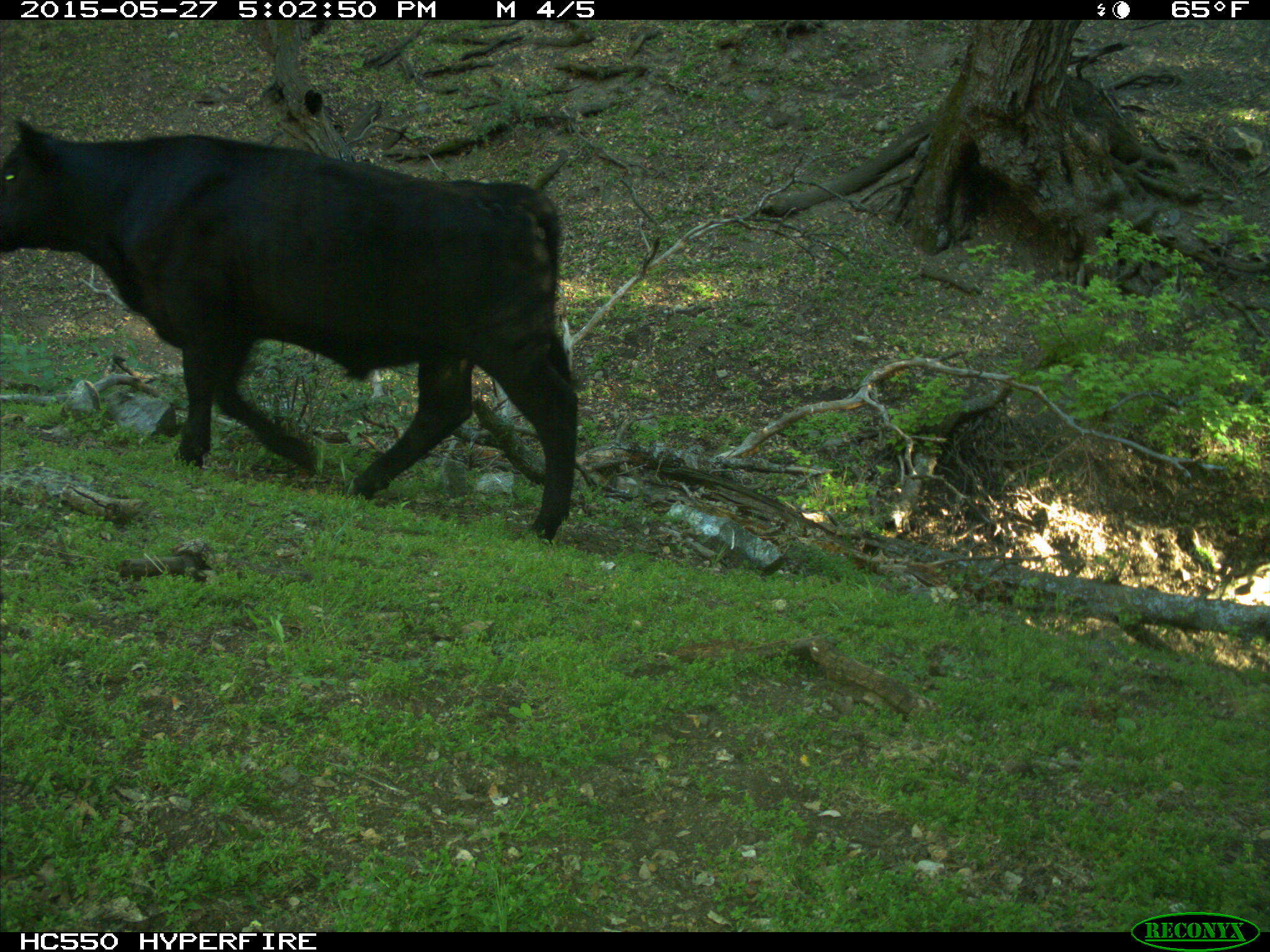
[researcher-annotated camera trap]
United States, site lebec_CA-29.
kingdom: Animalia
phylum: Chordata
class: Mammalia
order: Artiodactyla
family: Bovidae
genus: Bos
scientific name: Bos taurus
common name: domestic cow